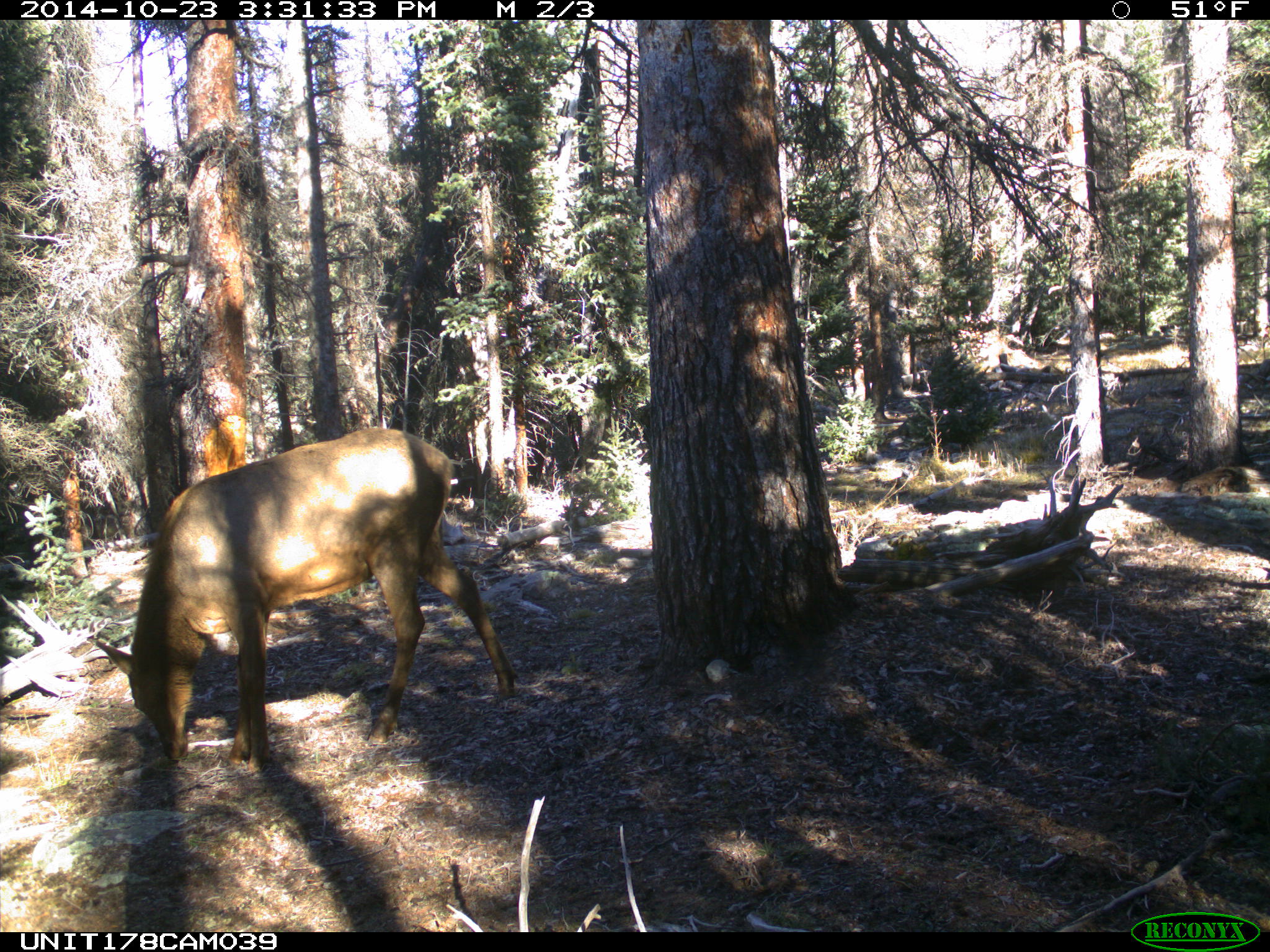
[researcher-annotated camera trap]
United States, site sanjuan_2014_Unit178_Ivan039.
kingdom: Animalia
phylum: Chordata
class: Mammalia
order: Artiodactyla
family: Cervidae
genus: Cervus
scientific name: Cervus elaphus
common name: red deer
Cervus elaphus (red deer).